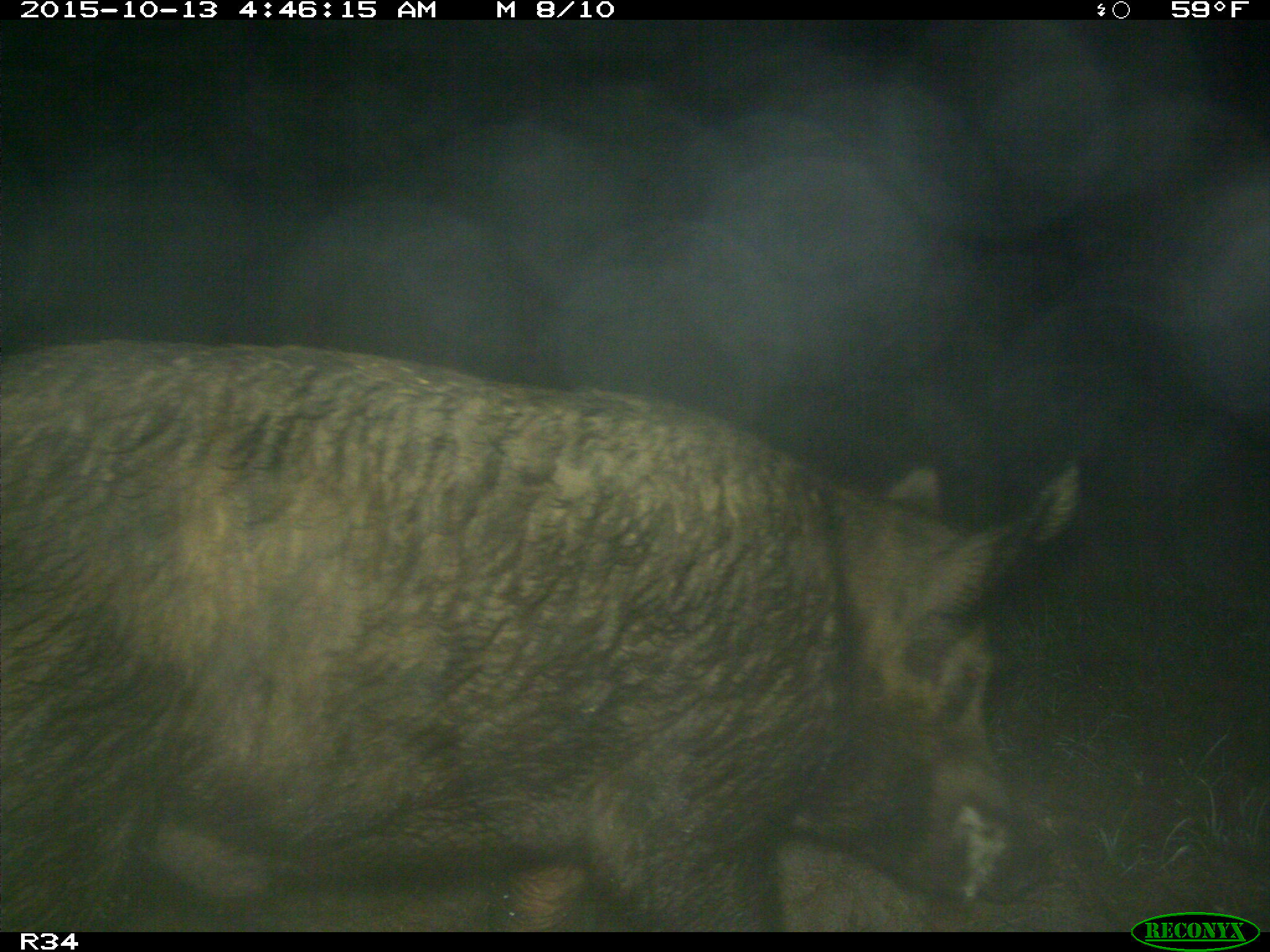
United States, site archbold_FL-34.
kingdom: Animalia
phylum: Chordata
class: Mammalia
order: Artiodactyla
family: Suidae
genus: Sus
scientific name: Sus scrofa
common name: wild boar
Sus scrofa (wild boar).